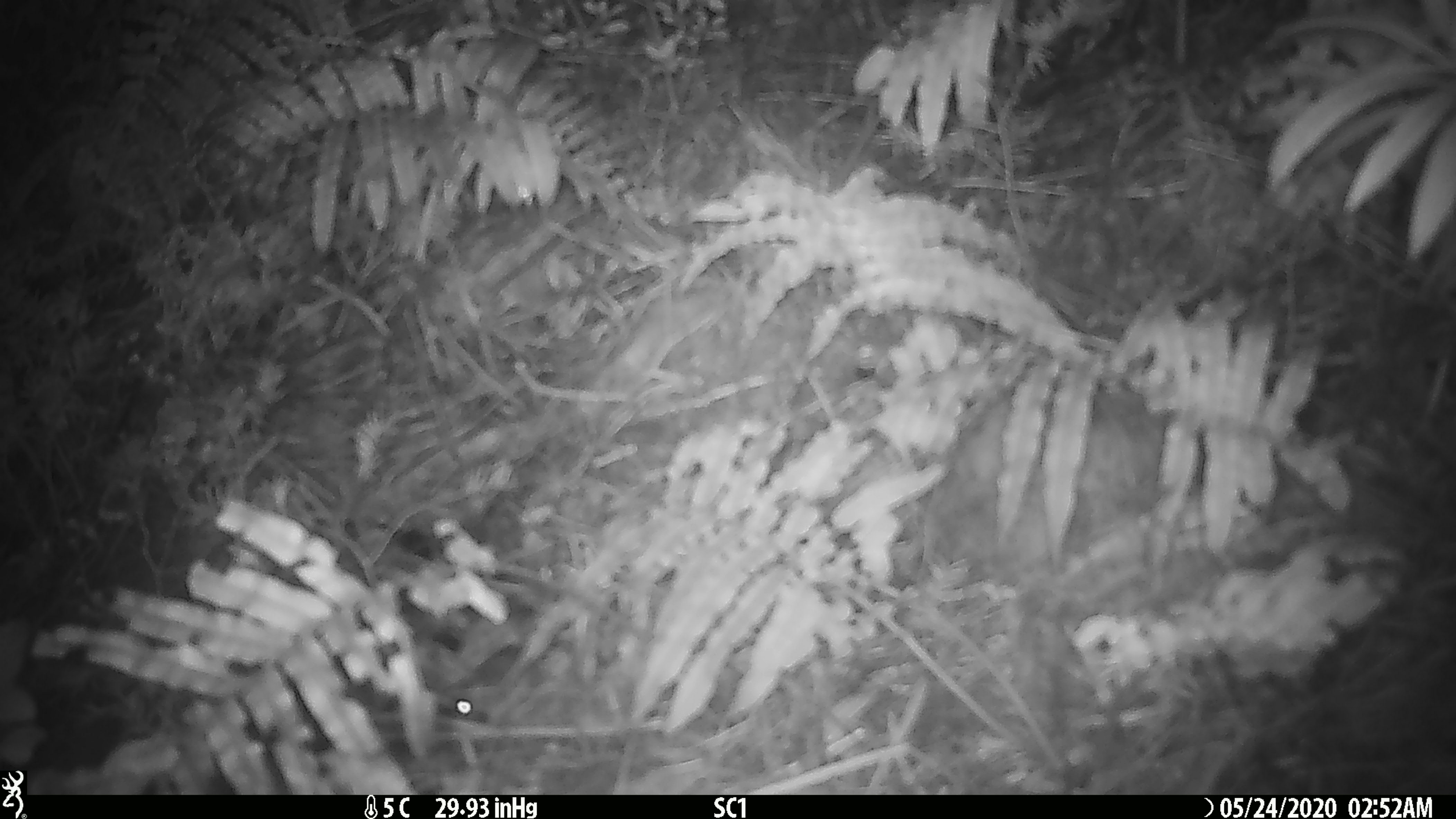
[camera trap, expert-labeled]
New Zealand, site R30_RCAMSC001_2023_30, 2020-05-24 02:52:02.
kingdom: Animalia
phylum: Chordata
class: Mammalia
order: Rodentia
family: Muridae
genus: Mus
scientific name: Mus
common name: mouse